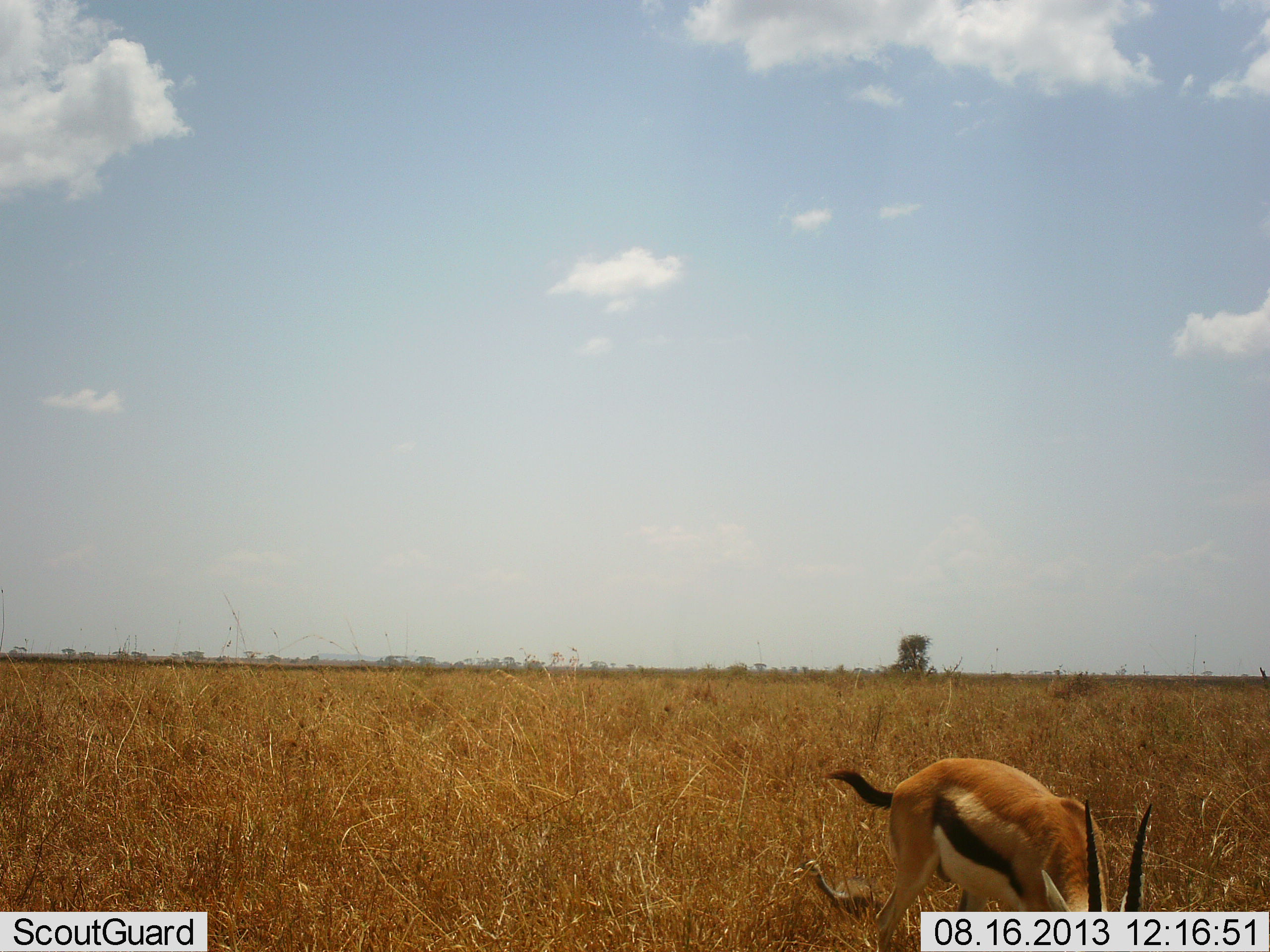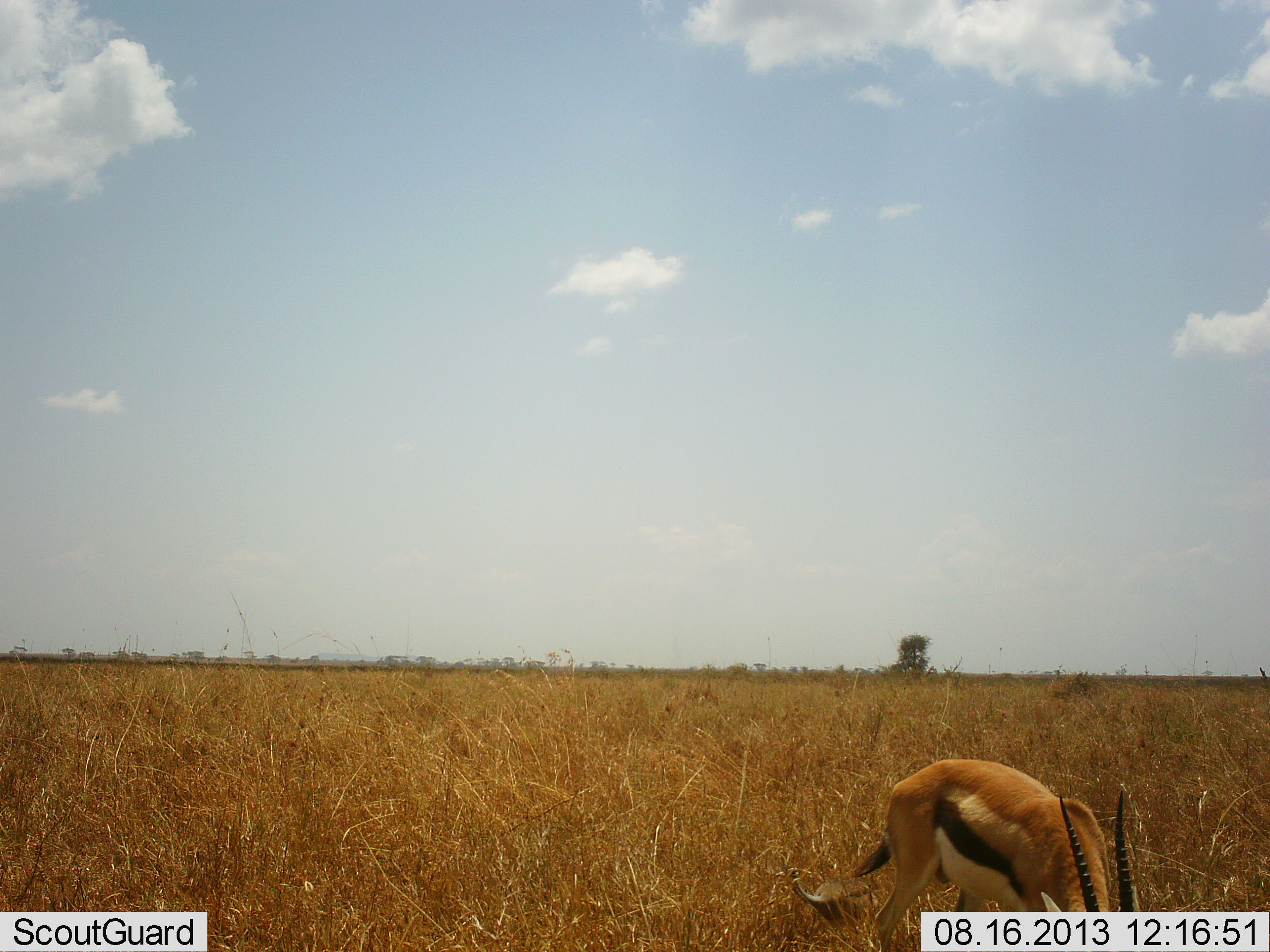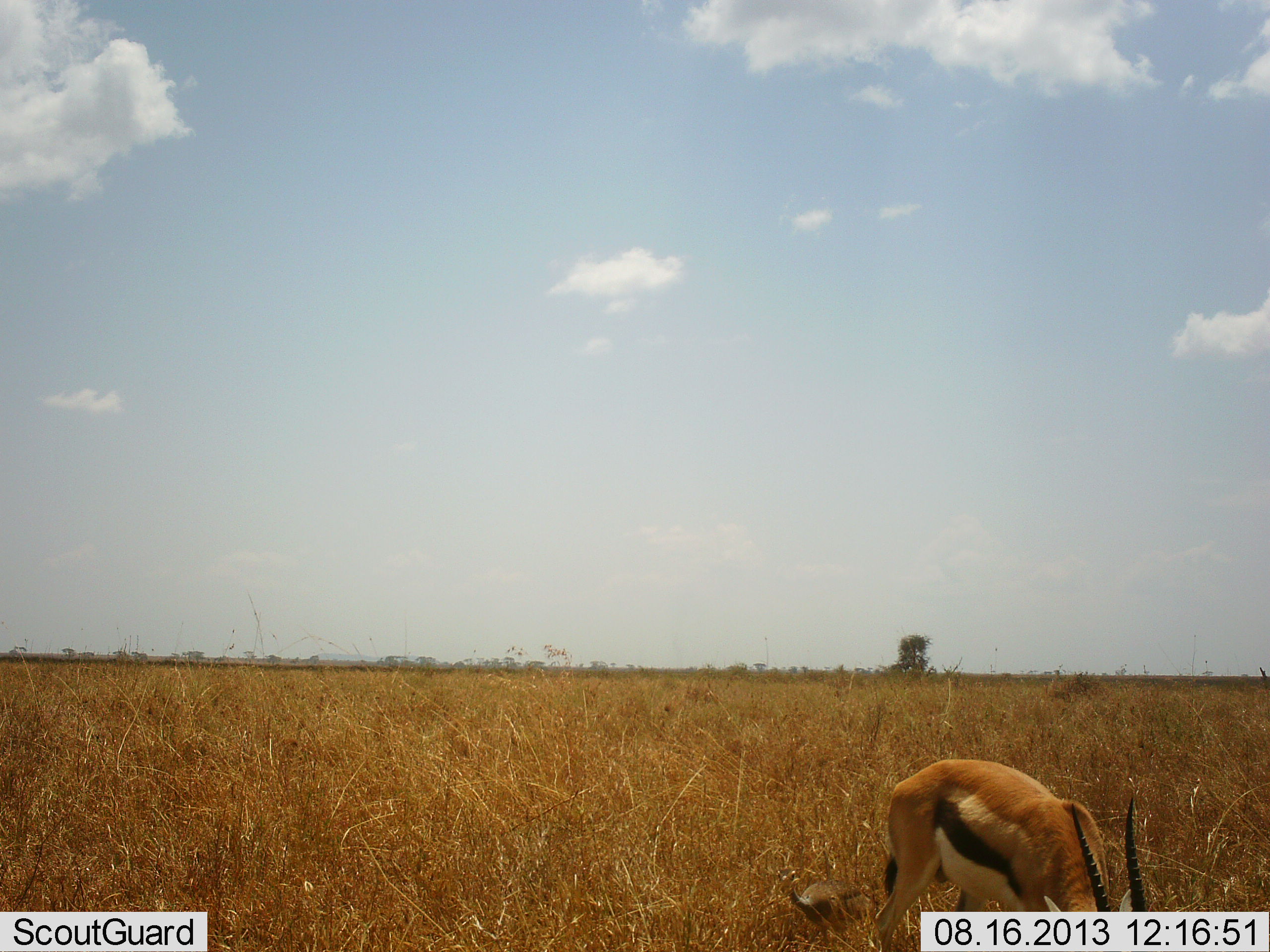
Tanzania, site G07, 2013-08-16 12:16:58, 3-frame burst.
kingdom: Animalia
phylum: Chordata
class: Mammalia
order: Artiodactyla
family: Bovidae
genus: Eudorcas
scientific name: Eudorcas thomsonii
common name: thomson's gazelle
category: gazellethomsons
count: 1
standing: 27%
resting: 5%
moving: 5%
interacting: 0%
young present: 9%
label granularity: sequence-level